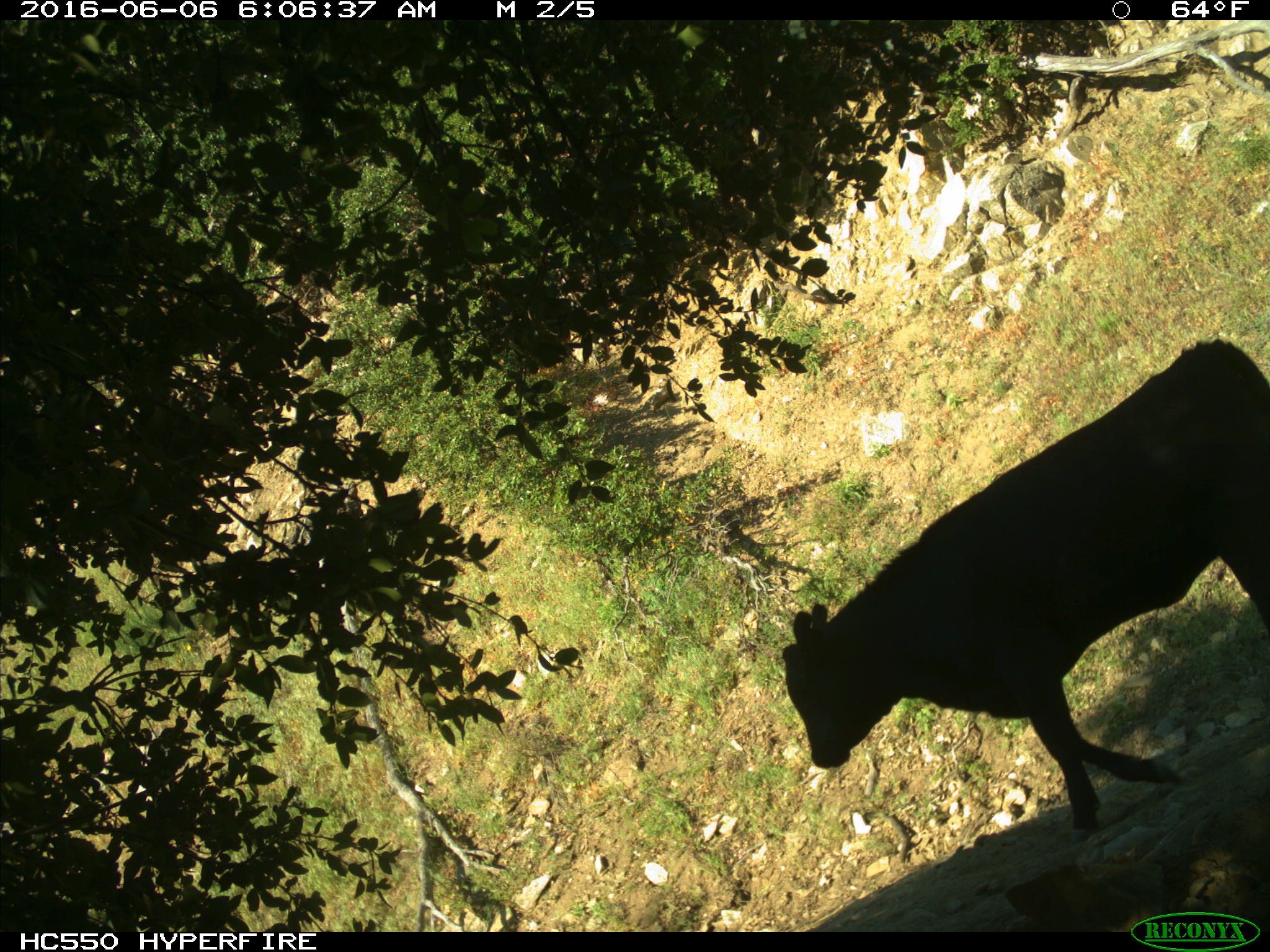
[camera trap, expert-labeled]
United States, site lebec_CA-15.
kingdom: Animalia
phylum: Chordata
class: Mammalia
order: Artiodactyla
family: Bovidae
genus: Bos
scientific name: Bos taurus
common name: domestic cow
Bos taurus (domestic cow).